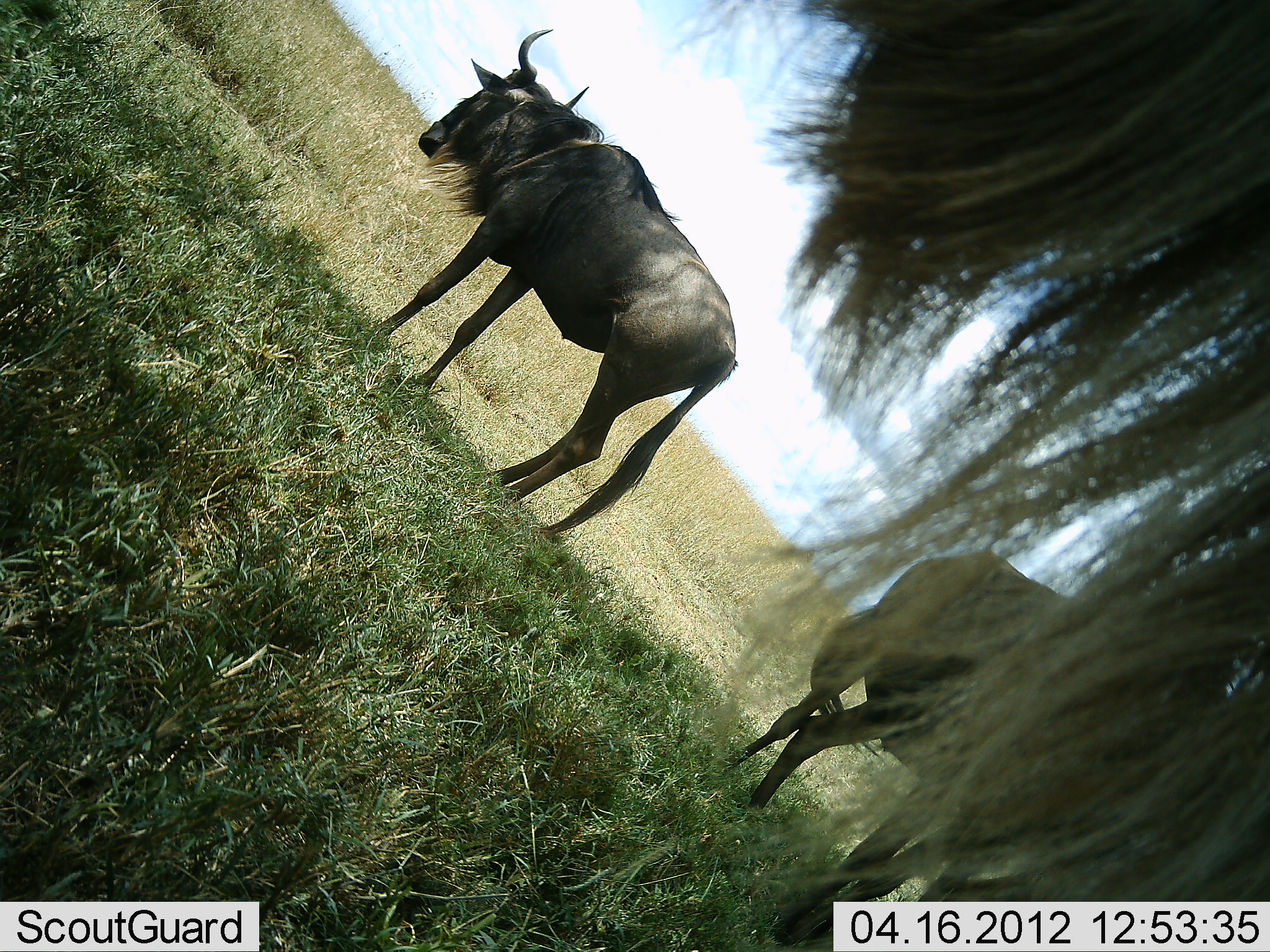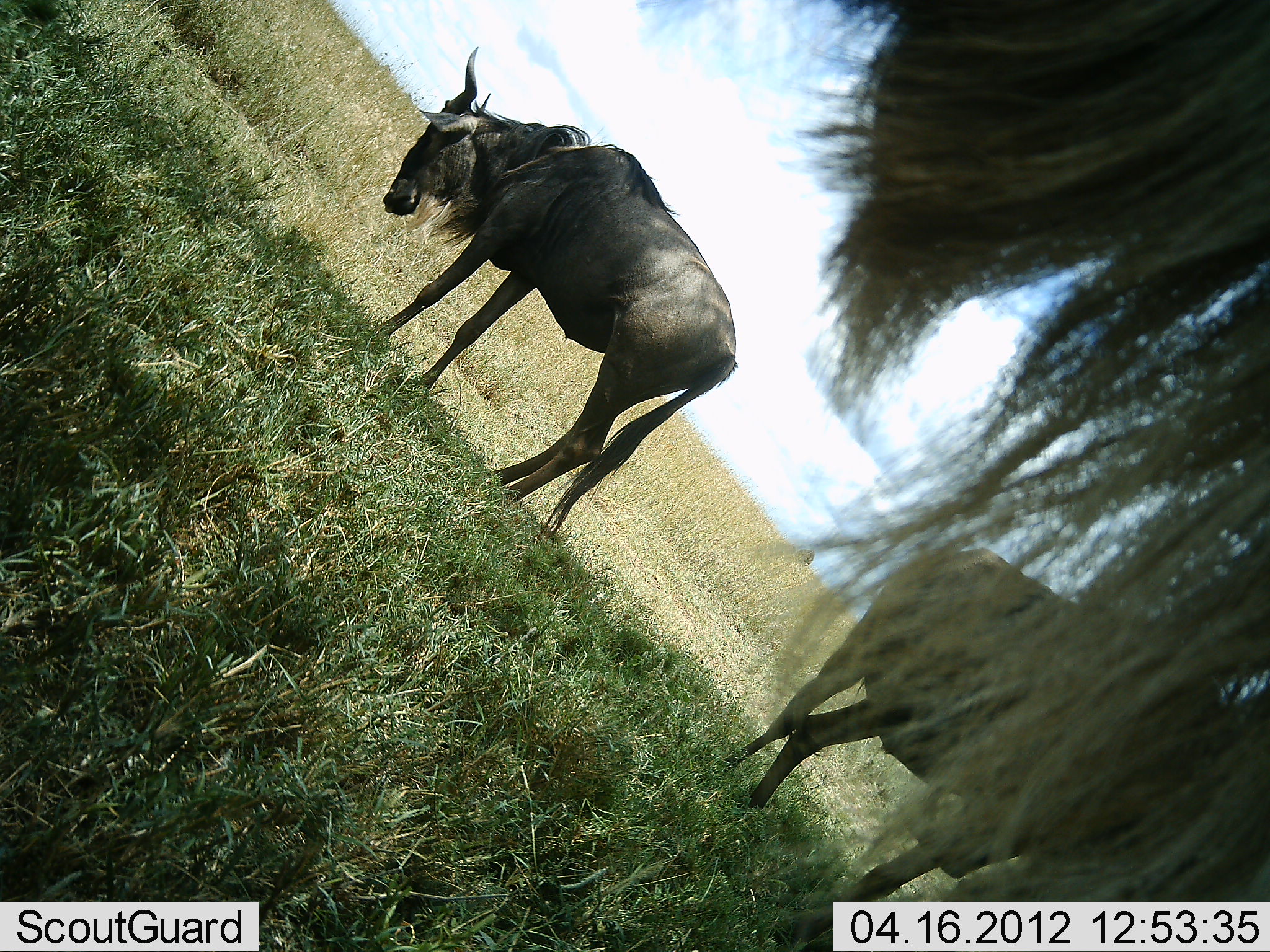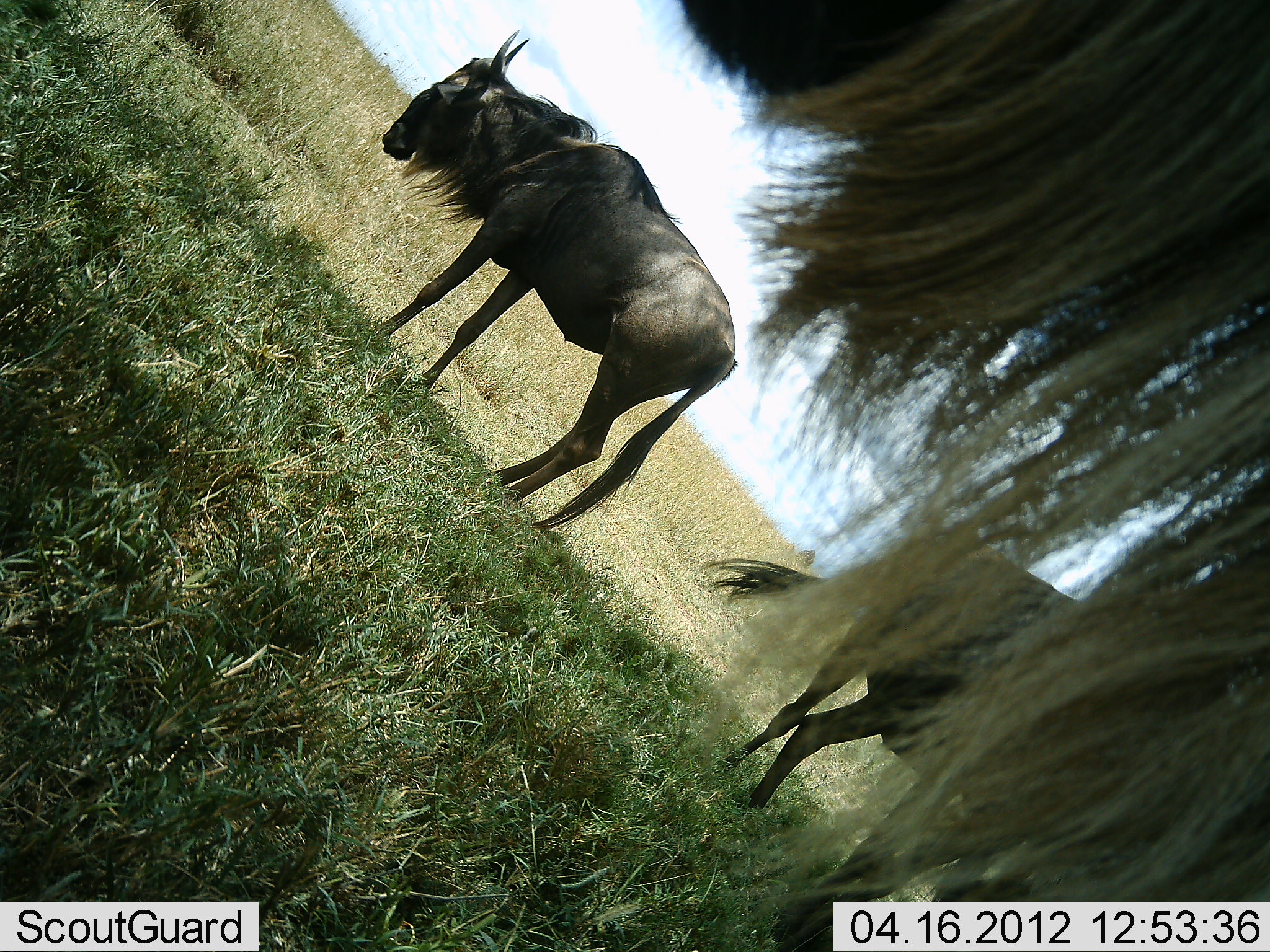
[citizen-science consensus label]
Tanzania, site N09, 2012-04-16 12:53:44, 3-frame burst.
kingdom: Animalia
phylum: Chordata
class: Mammalia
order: Artiodactyla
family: Bovidae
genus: Connochaetes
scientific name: Connochaetes taurinus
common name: blue wildebeest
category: wildebeest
Wildebeest (blue wildebeest) (Connochaetes taurinus), count 3. Behavior (volunteer vote fractions): standing 87%, resting 7%, moving 7%, interacting 0%. Young present (vote fraction): 0%. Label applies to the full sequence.